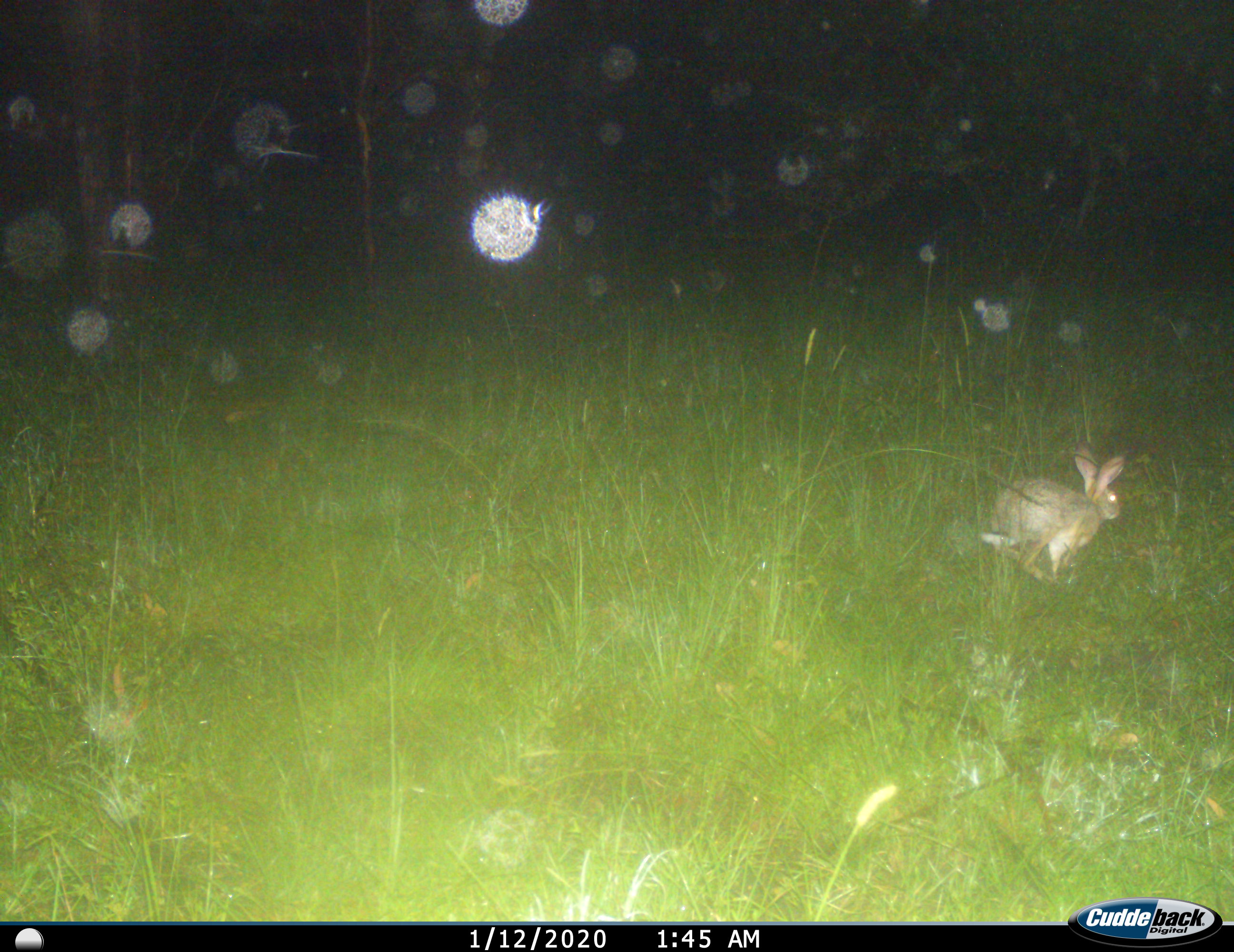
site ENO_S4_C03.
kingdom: Animalia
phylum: Chordata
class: Mammalia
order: Lagomorpha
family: Leporidae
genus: Lepus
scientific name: Lepus saxatilis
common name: scrub hare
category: haresavannah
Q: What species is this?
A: Haresavannah (scrub hare) (Lepus saxatilis).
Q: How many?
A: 1.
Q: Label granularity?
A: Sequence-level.